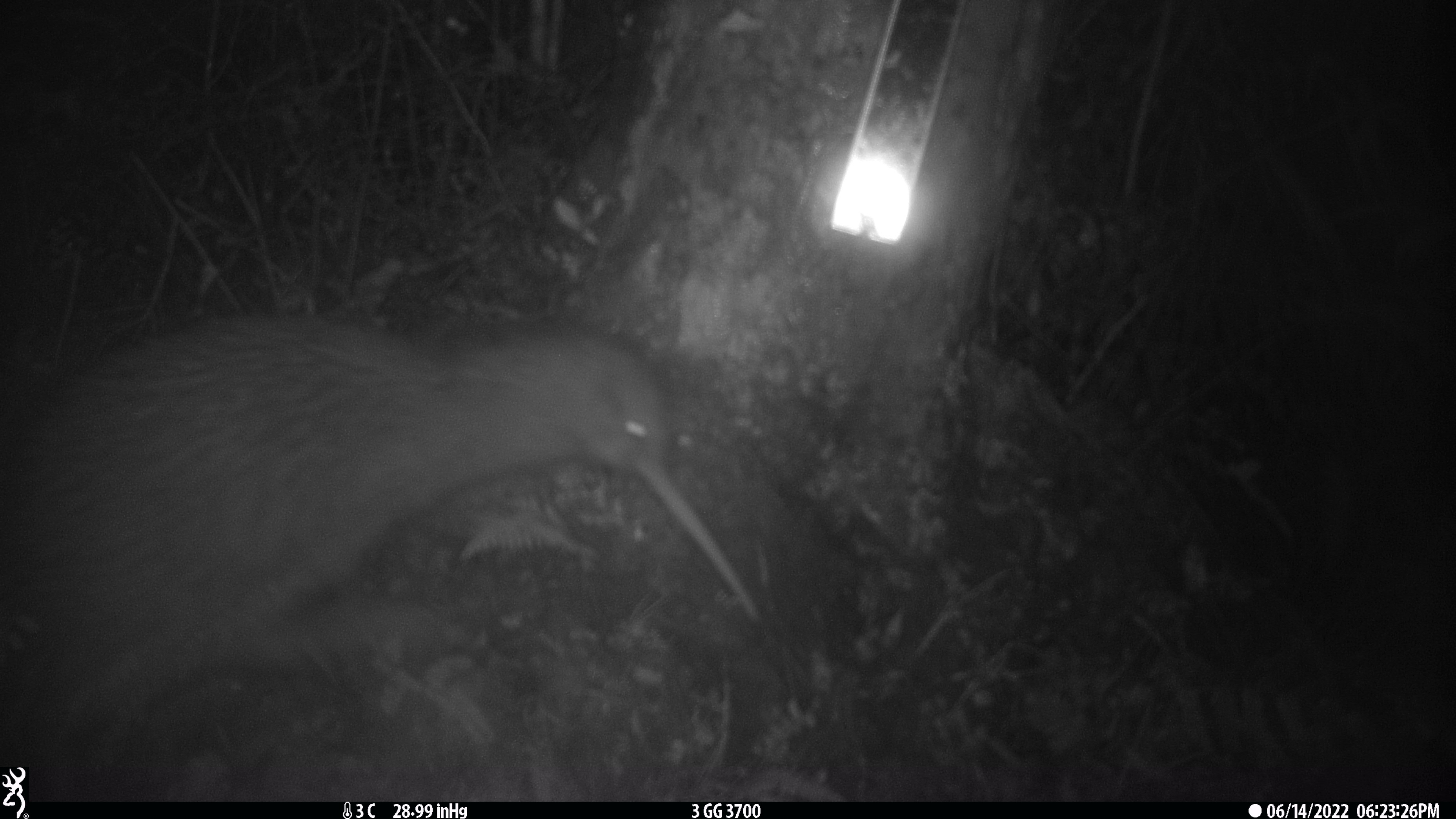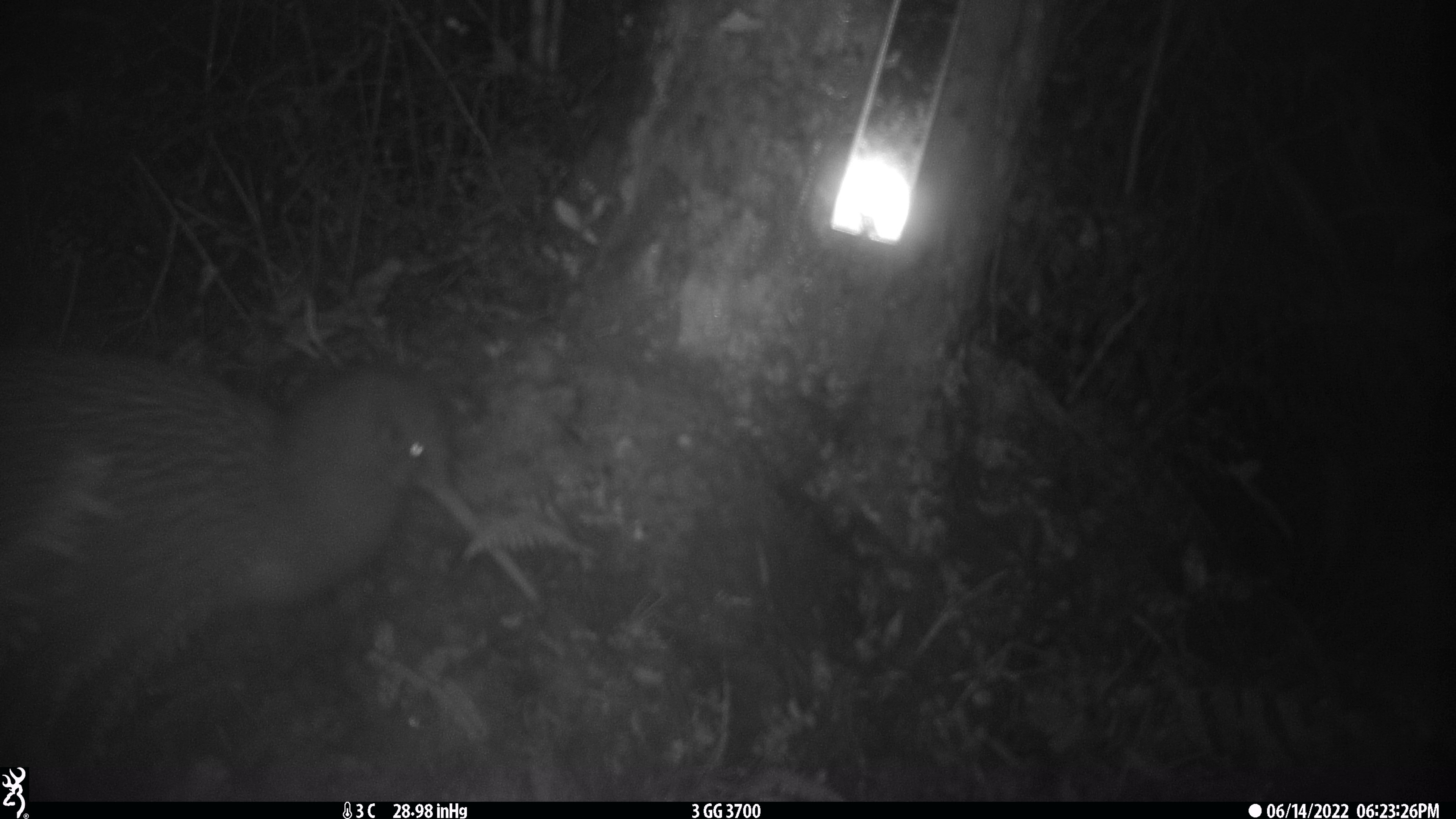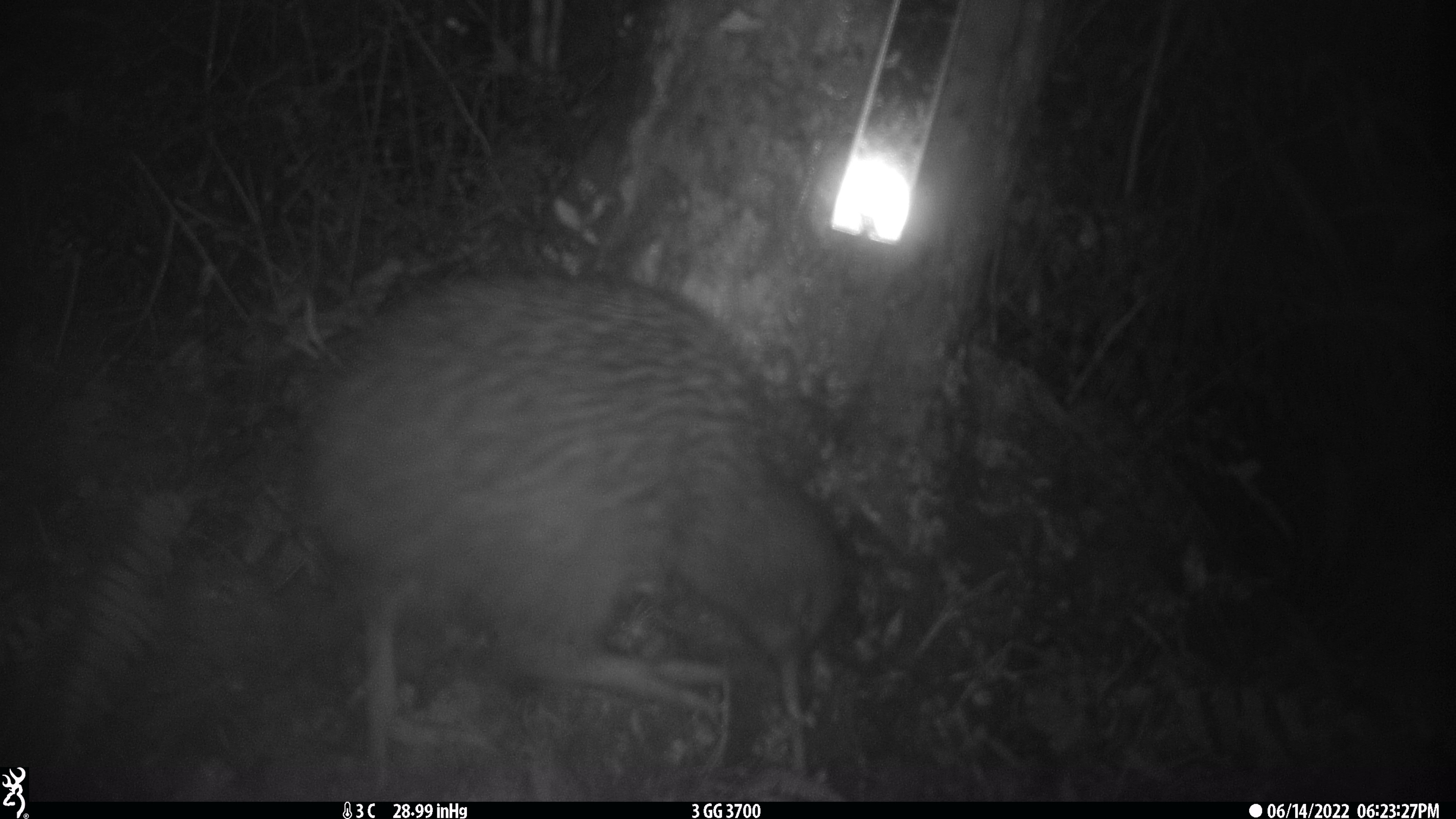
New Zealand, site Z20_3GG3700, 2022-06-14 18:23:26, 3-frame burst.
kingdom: Animalia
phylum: Chordata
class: Aves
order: Apterygiformes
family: Apterygidae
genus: Apteryx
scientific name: Apteryx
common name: kiwi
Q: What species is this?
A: Kiwi (Apteryx).